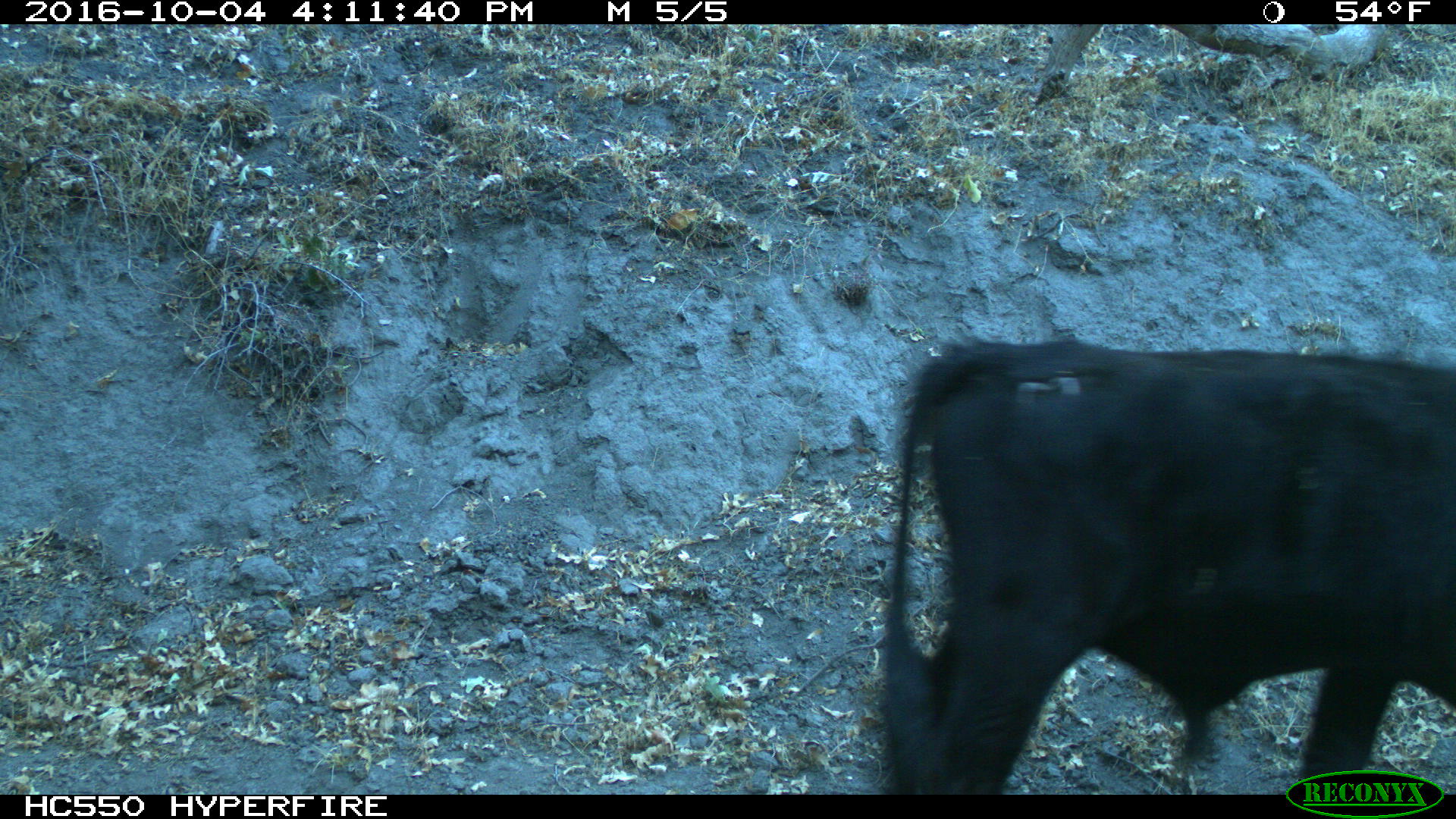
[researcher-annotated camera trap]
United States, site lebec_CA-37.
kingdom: Animalia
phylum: Chordata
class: Mammalia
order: Artiodactyla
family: Bovidae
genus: Bos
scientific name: Bos taurus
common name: domestic cow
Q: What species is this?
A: Bos taurus (domestic cow).